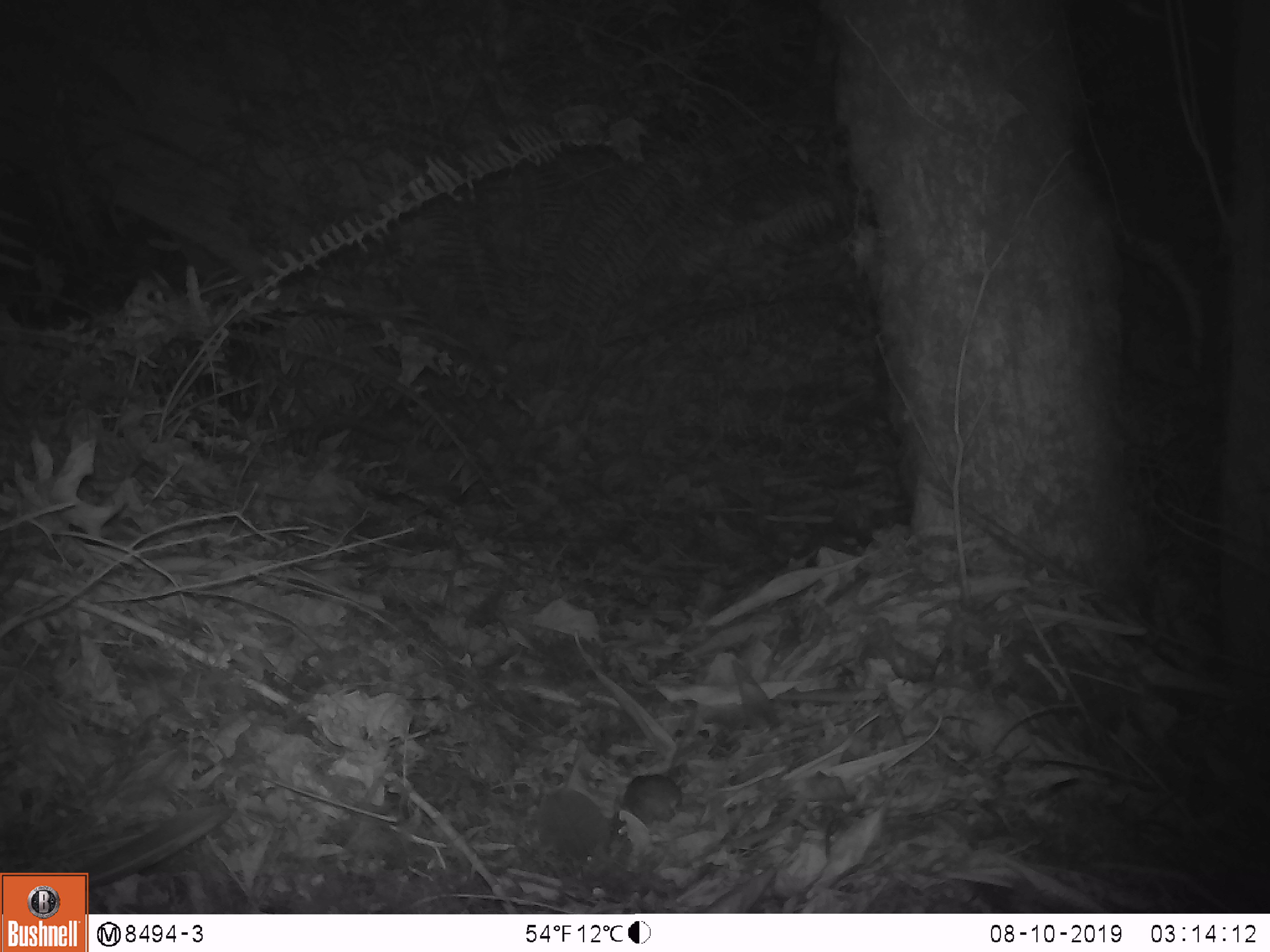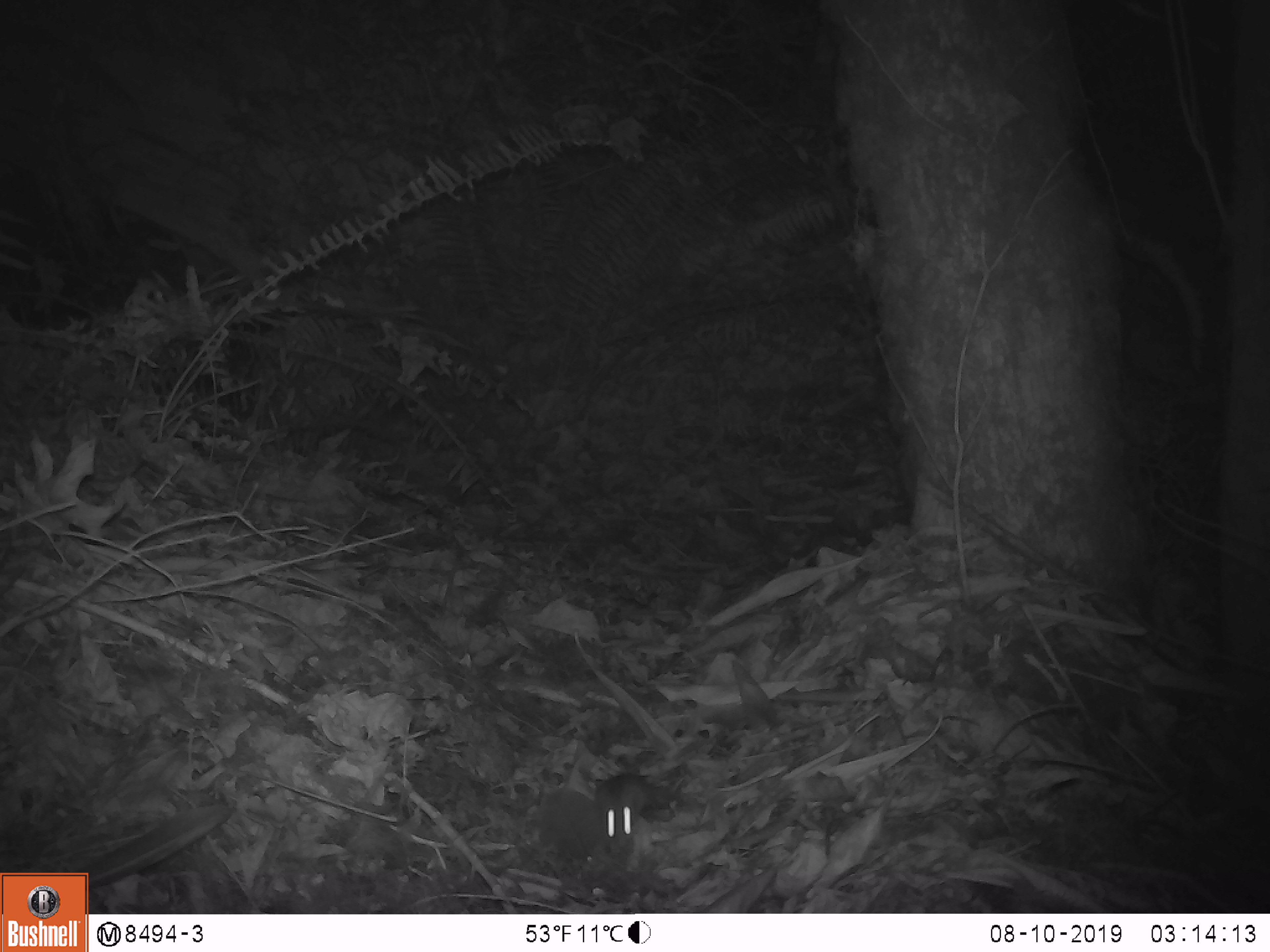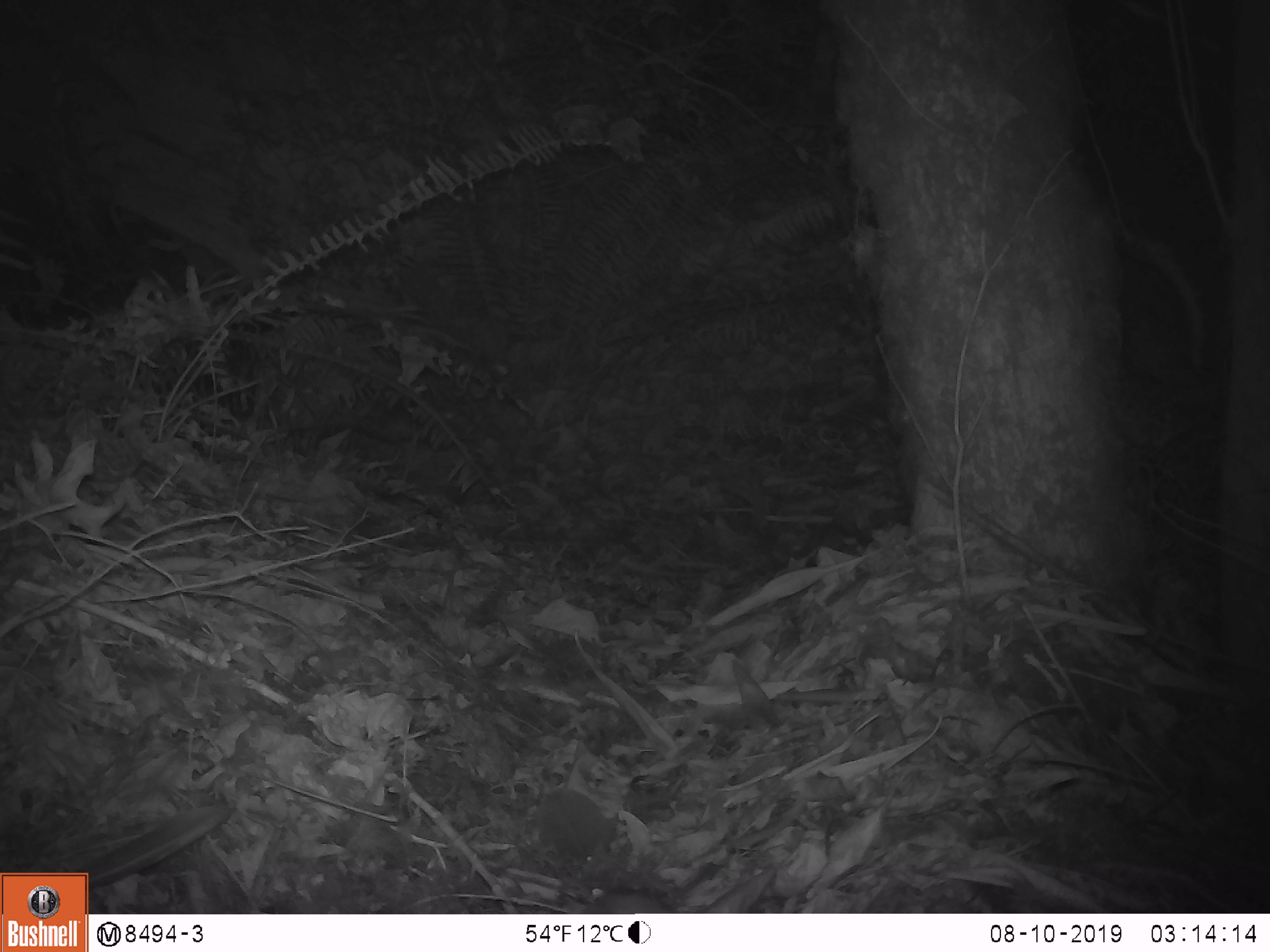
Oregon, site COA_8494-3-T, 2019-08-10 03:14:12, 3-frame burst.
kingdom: Animalia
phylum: Chordata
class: Mammalia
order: Rodentia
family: Cricetidae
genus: Neotoma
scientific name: Neotoma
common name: woodrats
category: neotoma species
Neotoma species (woodrats) (Neotoma).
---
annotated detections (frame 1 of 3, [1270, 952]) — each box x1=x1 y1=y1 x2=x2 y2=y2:
neotoma species: x1=599 y1=761 x2=707 y2=843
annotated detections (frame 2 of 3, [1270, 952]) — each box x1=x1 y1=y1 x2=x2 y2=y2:
neotoma species: x1=570 y1=758 x2=676 y2=868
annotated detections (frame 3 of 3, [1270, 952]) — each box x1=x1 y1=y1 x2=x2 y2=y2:
neotoma species: x1=563 y1=875 x2=693 y2=911